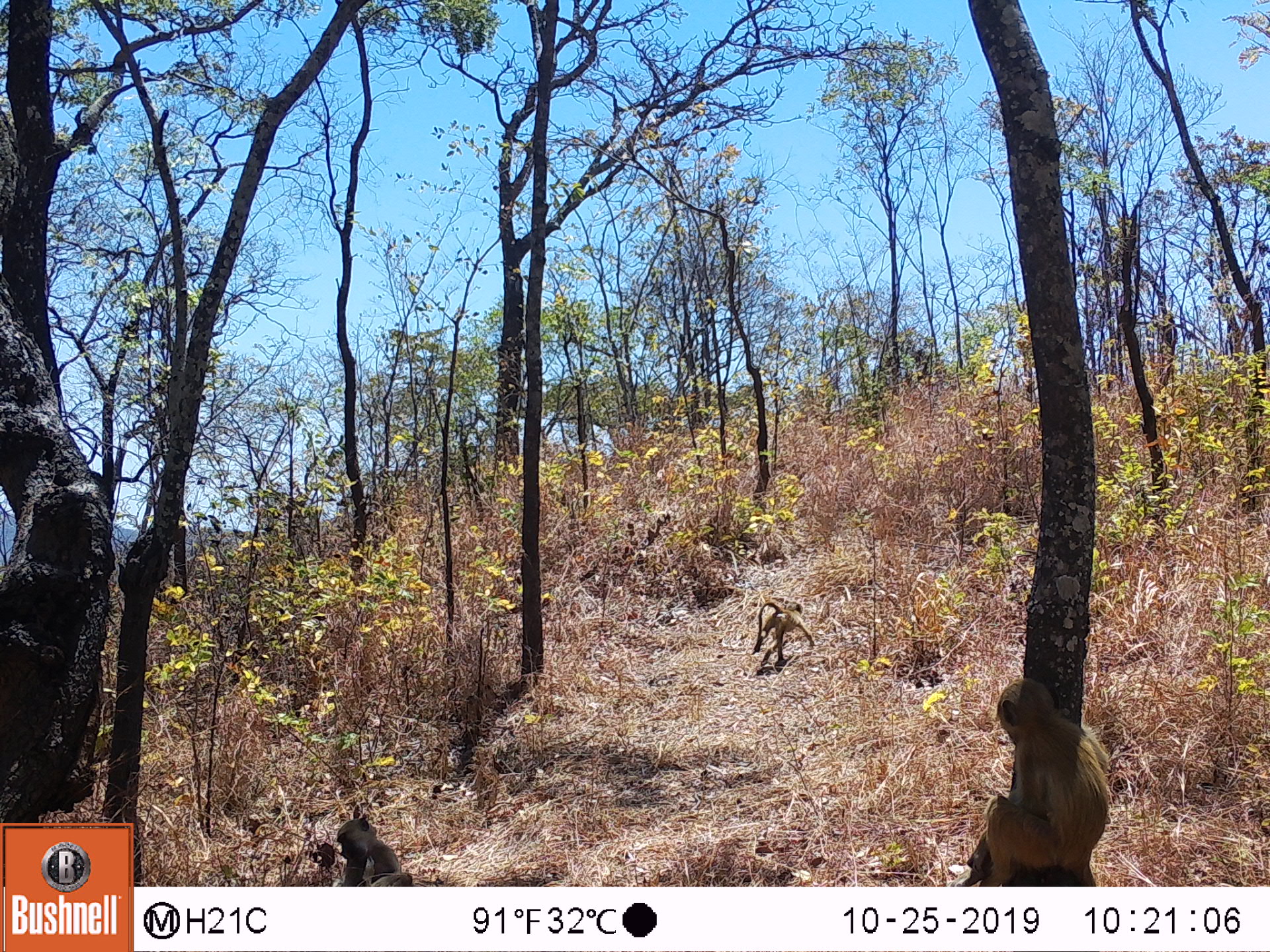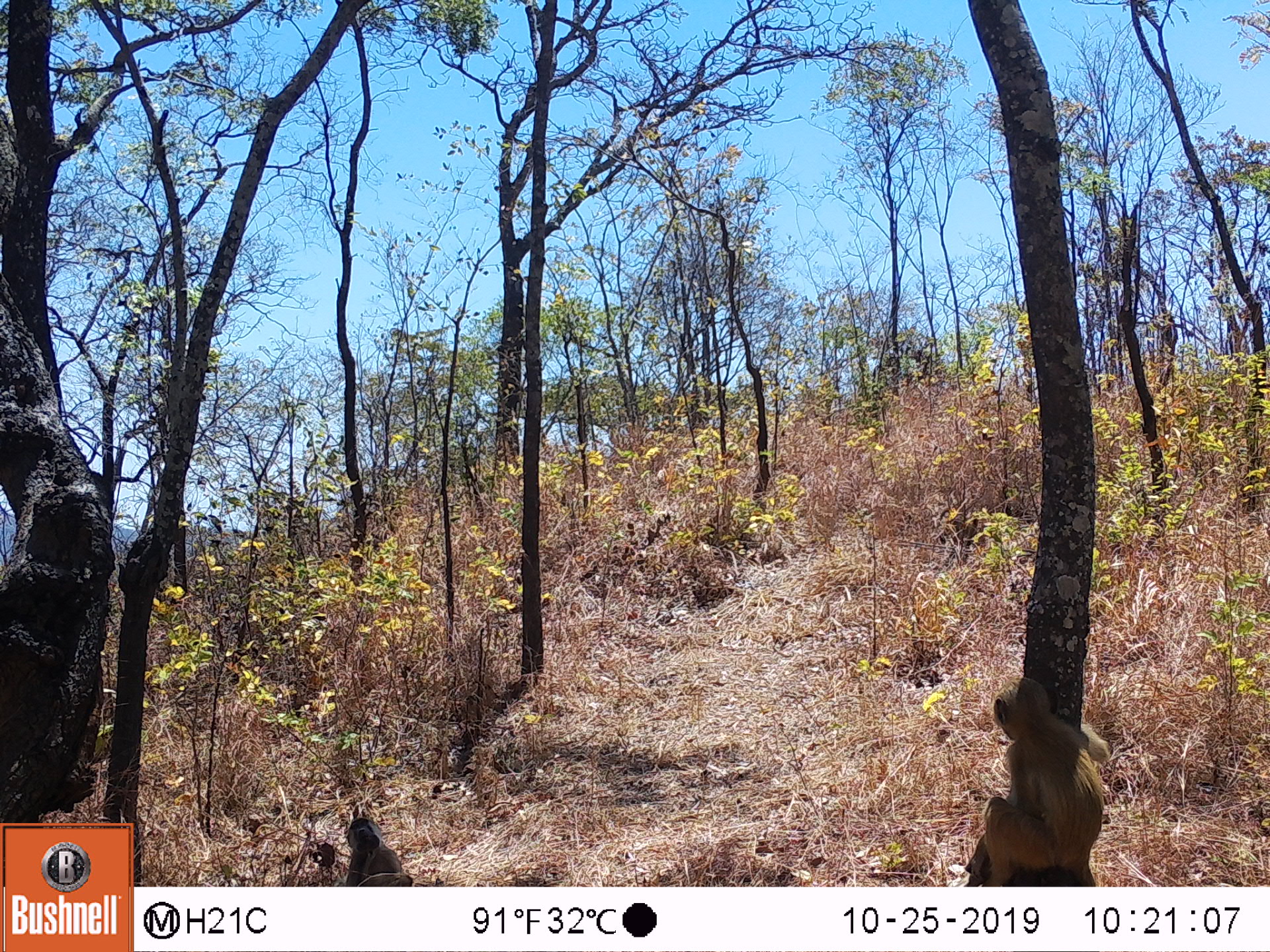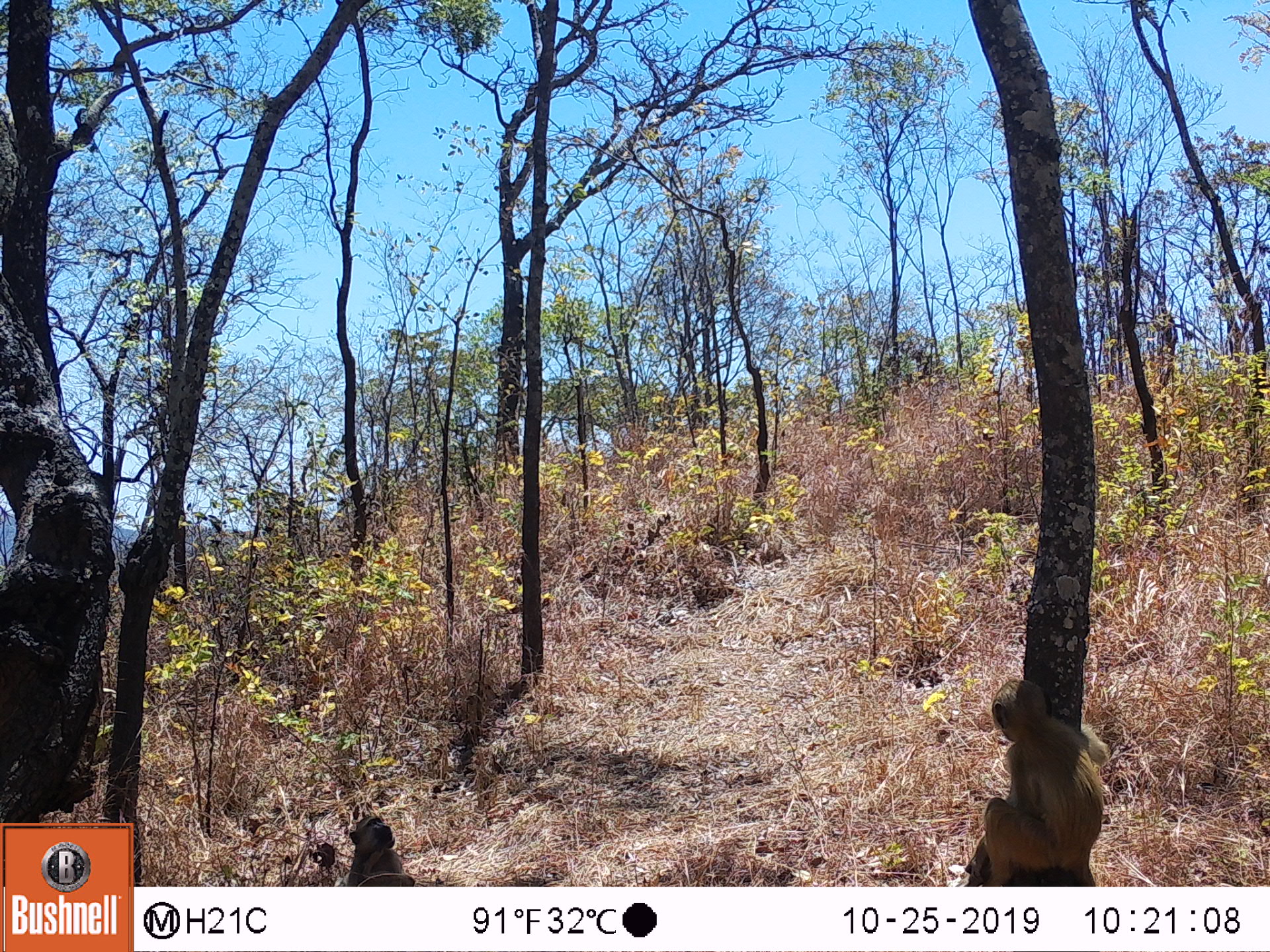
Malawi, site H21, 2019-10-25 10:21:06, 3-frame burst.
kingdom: Animalia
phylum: Chordata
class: Mammalia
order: Primates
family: Cercopithecidae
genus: Papio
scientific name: Papio cynocephalus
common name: yellow baboon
Yellow baboon (Papio cynocephalus), count 3.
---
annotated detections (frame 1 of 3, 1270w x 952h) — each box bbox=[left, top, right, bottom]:
yellow baboon: bbox=[959, 673, 1116, 882]; bbox=[332, 808, 418, 882]; bbox=[744, 594, 818, 678]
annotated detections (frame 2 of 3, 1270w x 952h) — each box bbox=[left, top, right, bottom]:
yellow baboon: bbox=[961, 683, 1111, 885]; bbox=[334, 816, 418, 882]; bbox=[936, 503, 983, 567]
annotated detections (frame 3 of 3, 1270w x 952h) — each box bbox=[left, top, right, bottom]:
yellow baboon: bbox=[964, 680, 1108, 883]; bbox=[335, 806, 423, 883]